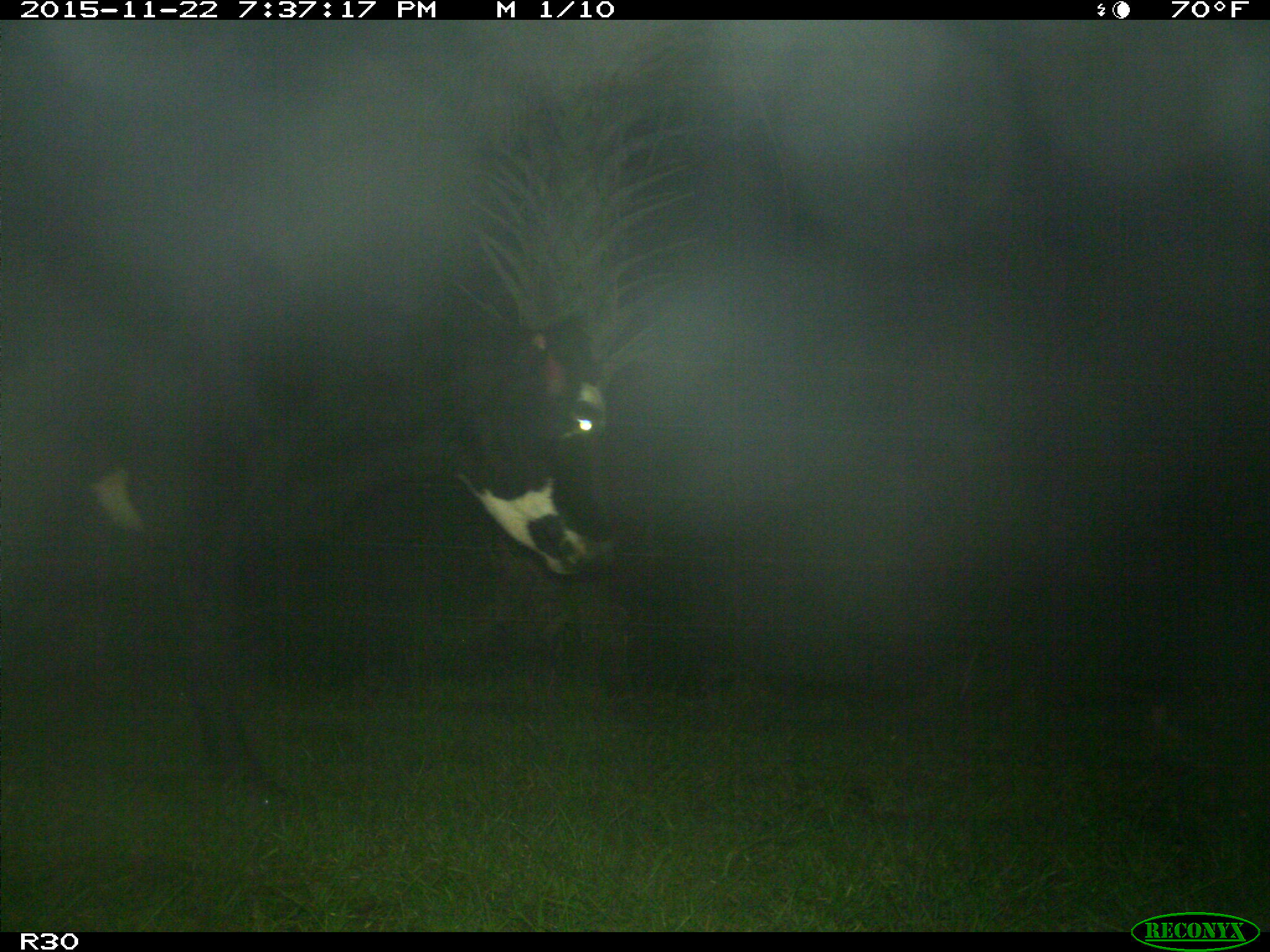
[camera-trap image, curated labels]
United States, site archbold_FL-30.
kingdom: Animalia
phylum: Chordata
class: Mammalia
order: Artiodactyla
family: Bovidae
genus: Bos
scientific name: Bos taurus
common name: domestic cow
Bos taurus (domestic cow).